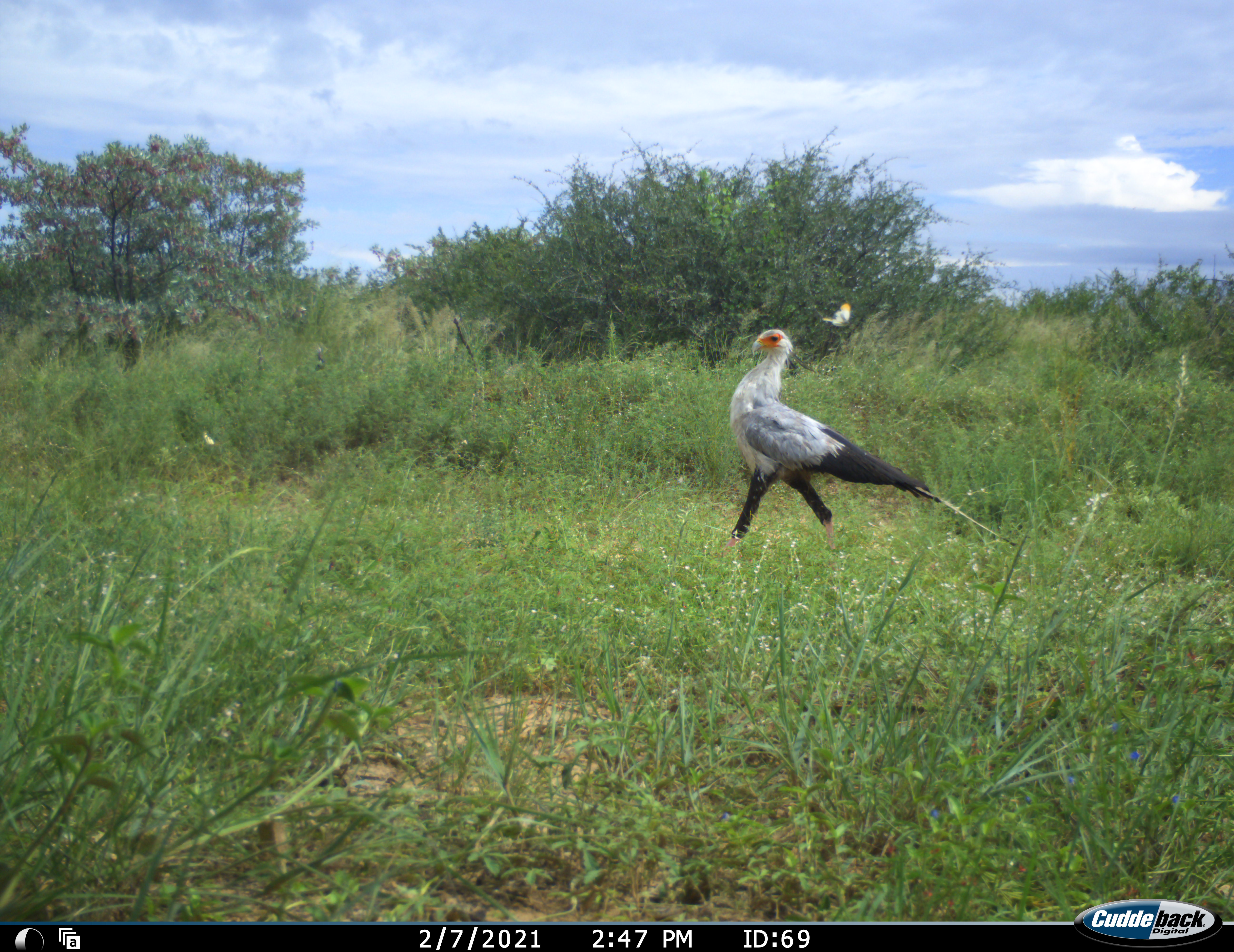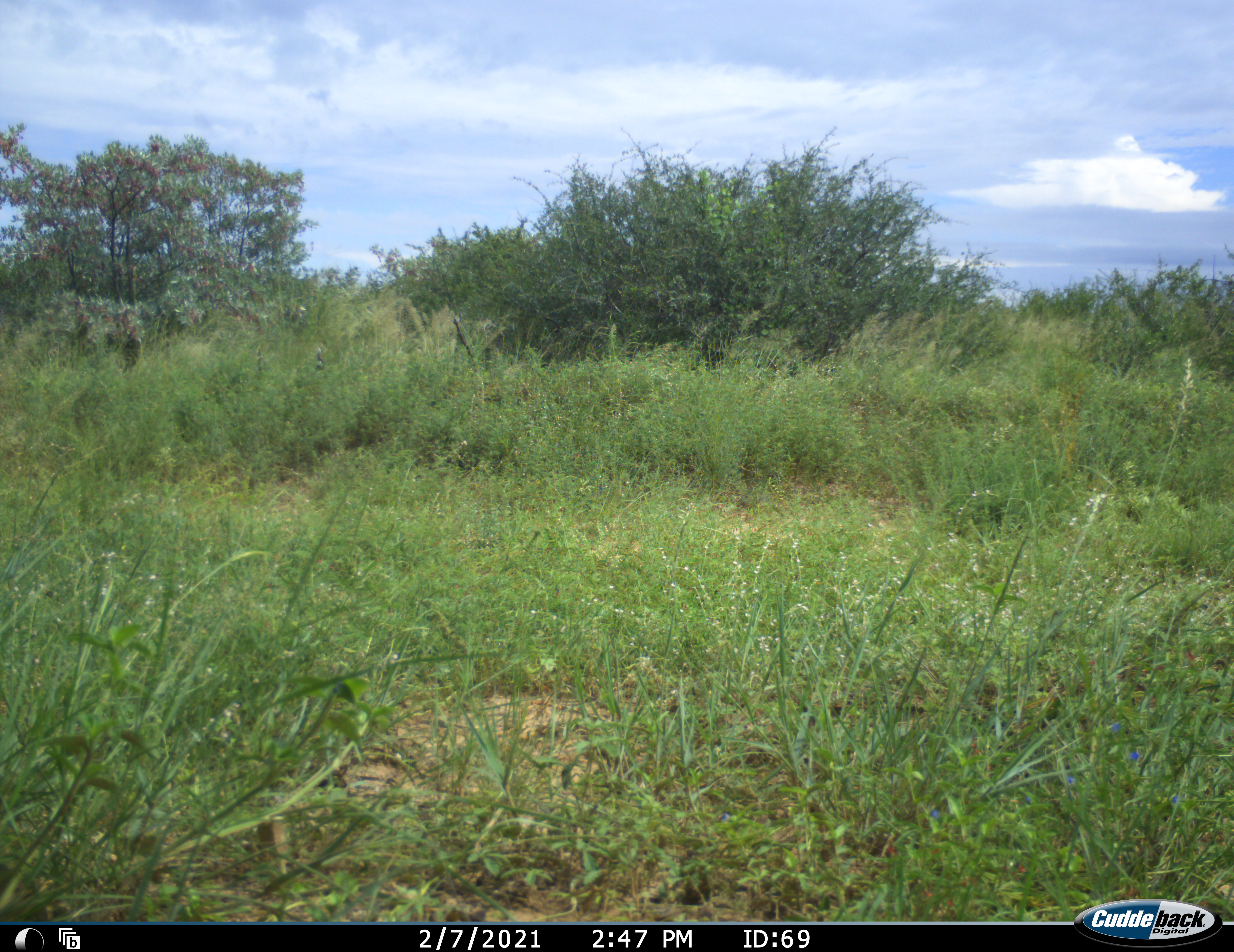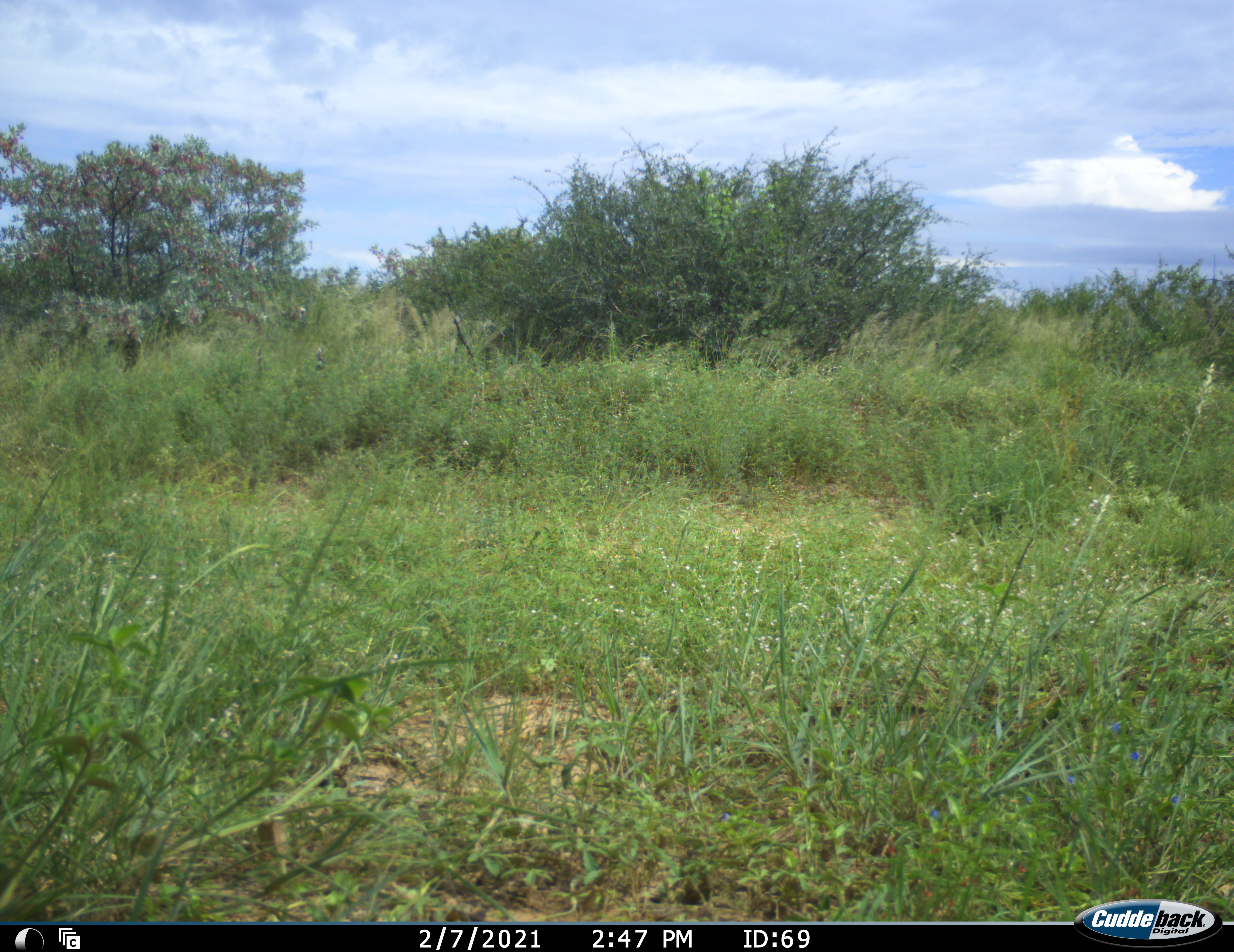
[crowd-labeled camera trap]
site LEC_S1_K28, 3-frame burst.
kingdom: Animalia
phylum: Chordata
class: Aves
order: Accipitriformes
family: Sagittariidae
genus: Sagittarius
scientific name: Sagittarius serpentarius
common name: secretarybird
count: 1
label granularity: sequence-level